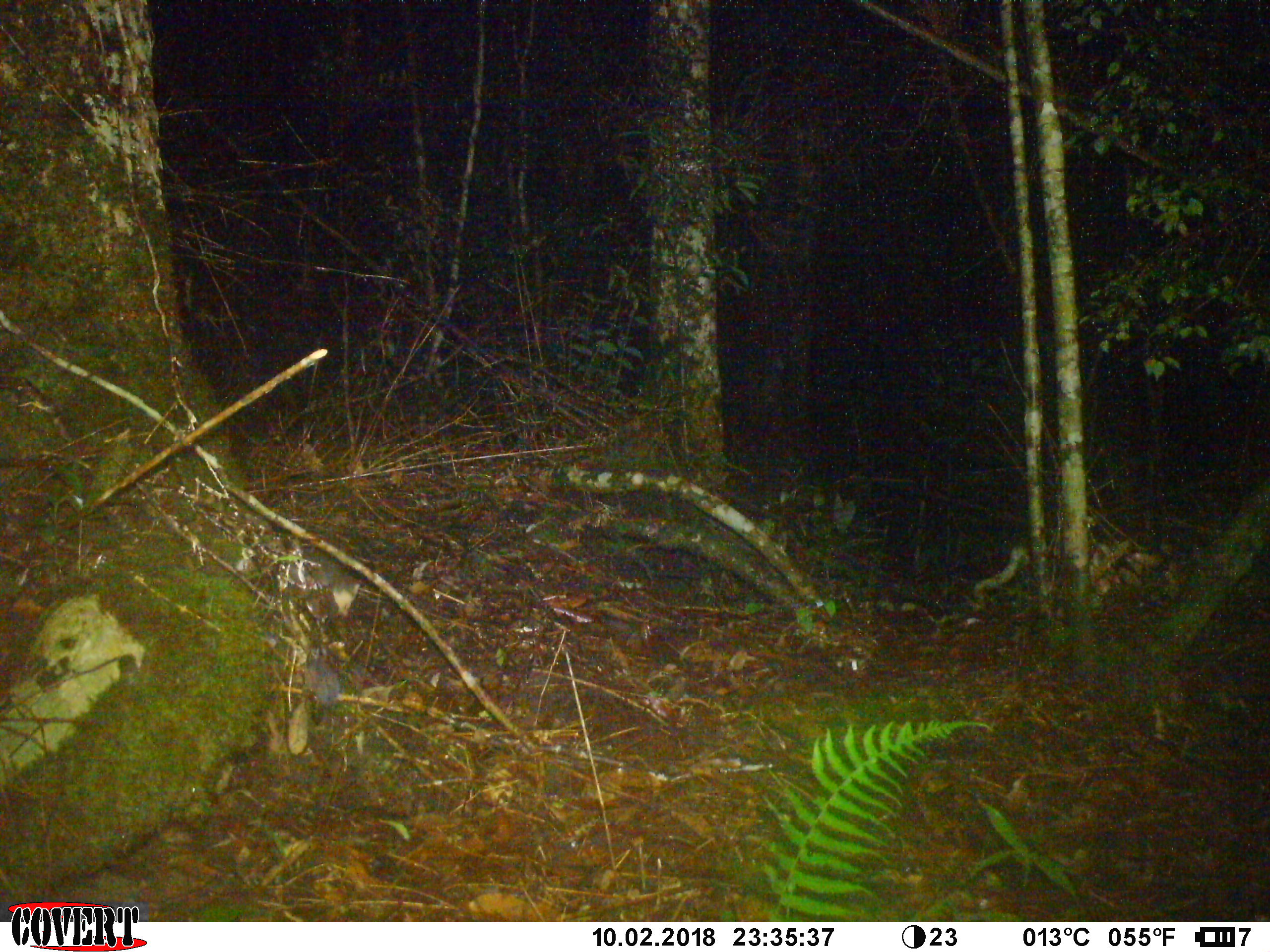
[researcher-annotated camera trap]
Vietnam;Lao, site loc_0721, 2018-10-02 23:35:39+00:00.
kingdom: Animalia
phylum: Chordata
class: Mammalia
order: Carnivora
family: Mustelidae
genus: Melogale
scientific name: Melogale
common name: ferret badger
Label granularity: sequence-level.